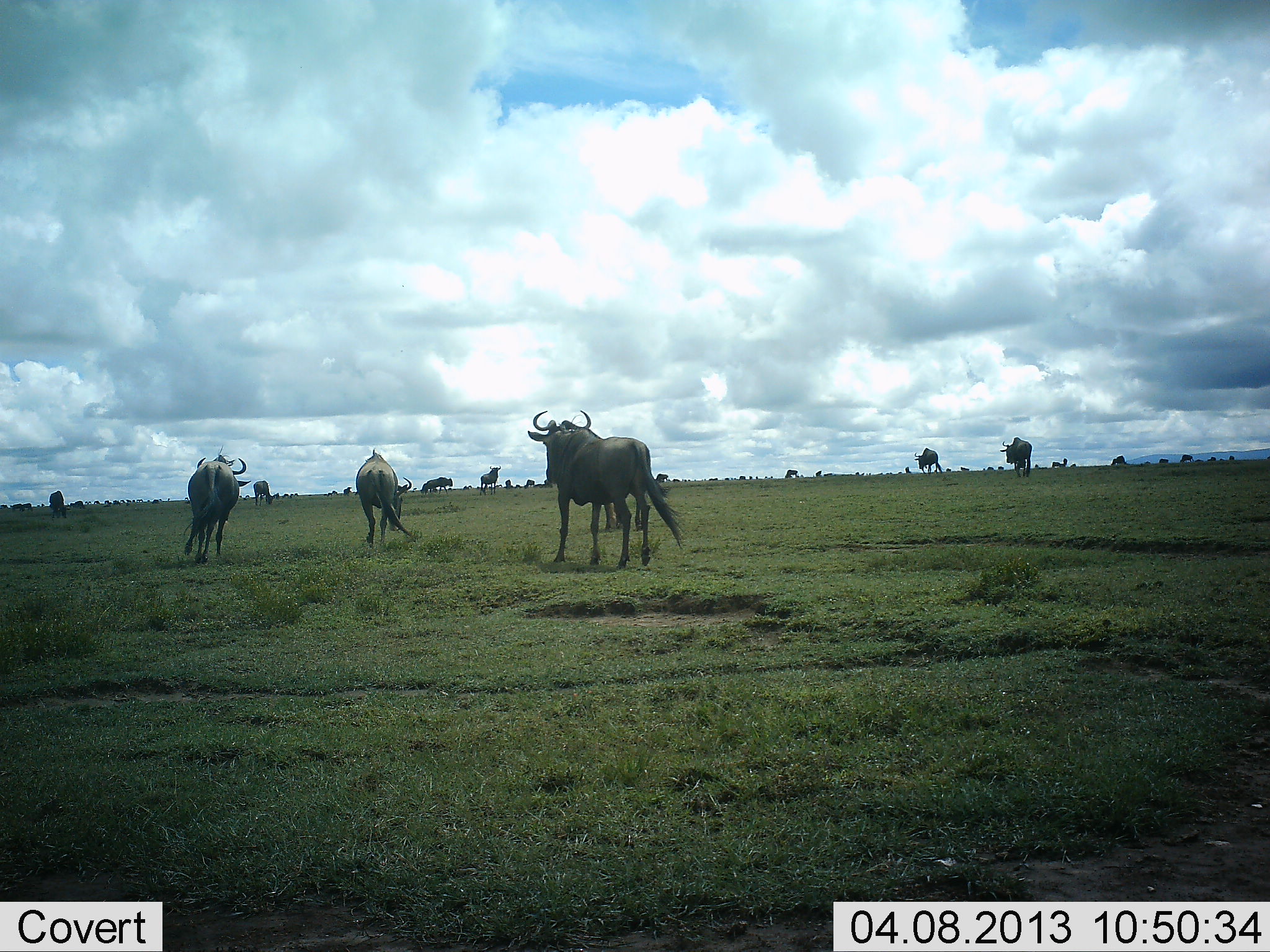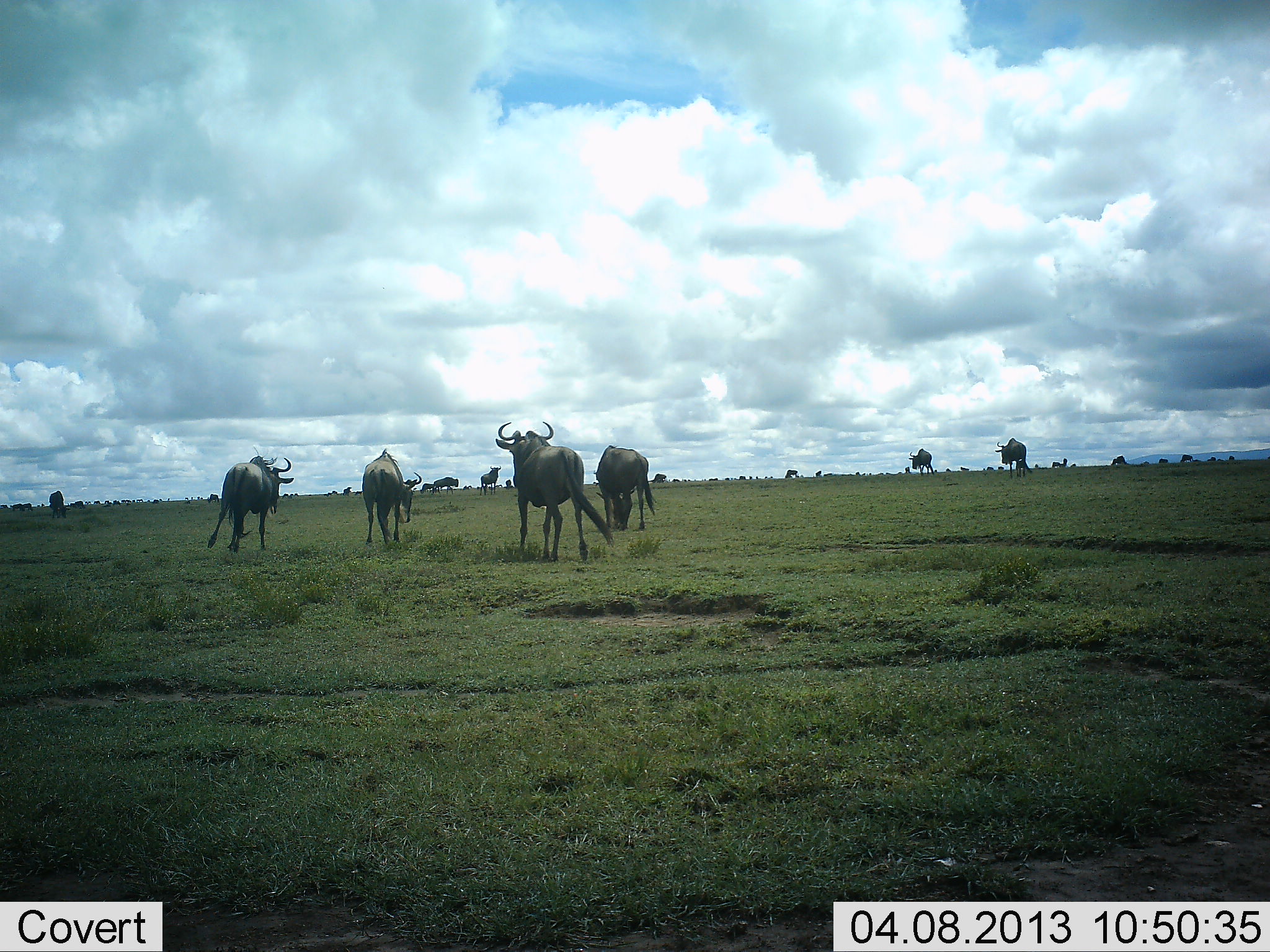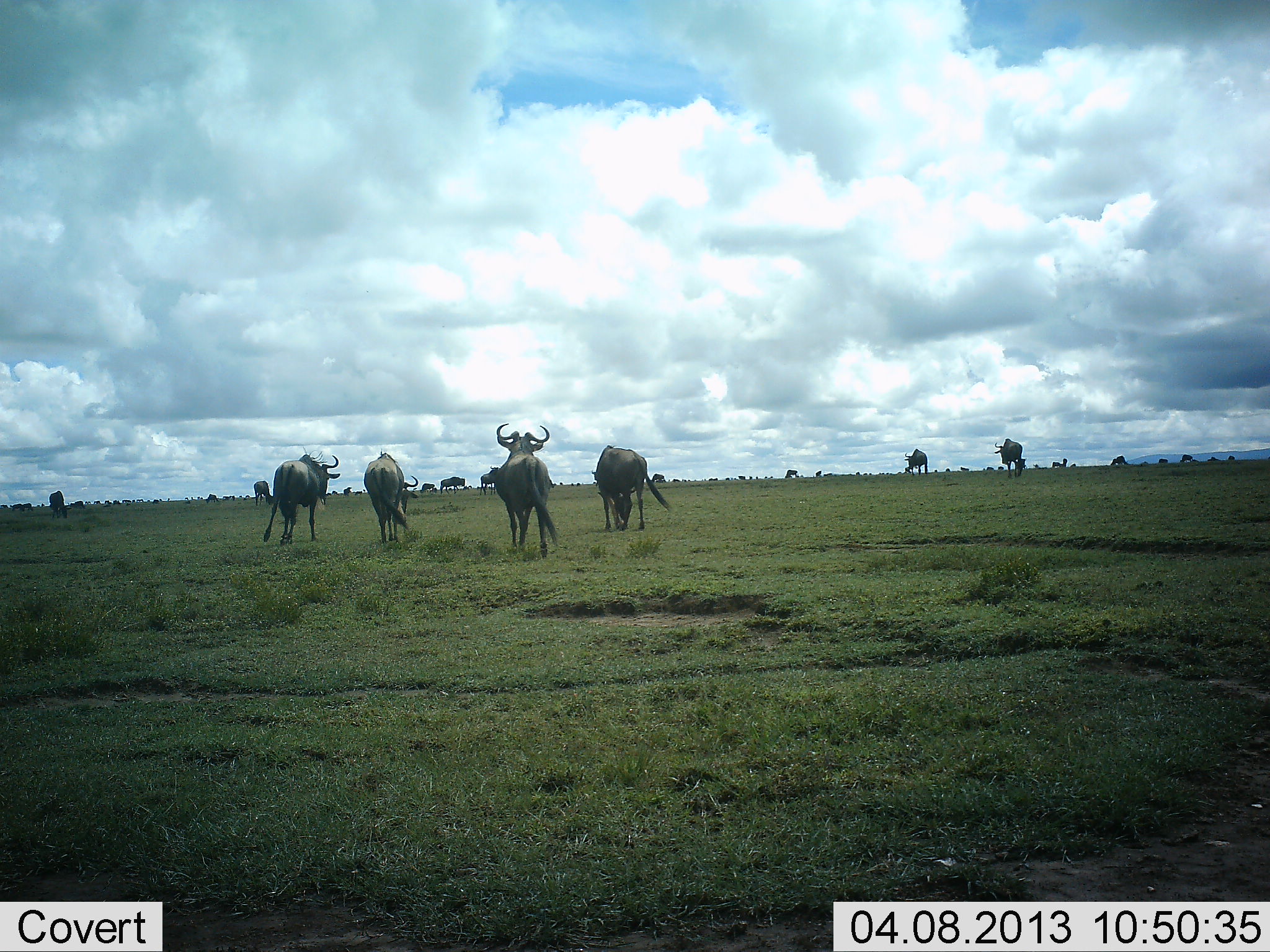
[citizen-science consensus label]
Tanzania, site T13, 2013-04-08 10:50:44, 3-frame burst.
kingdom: Animalia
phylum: Chordata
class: Mammalia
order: Artiodactyla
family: Bovidae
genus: Connochaetes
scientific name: Connochaetes taurinus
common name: blue wildebeest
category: wildebeest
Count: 11-50.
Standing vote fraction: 43%.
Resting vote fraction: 0%.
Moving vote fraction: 93%.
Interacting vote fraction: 0%.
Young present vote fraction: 0%.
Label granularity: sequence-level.